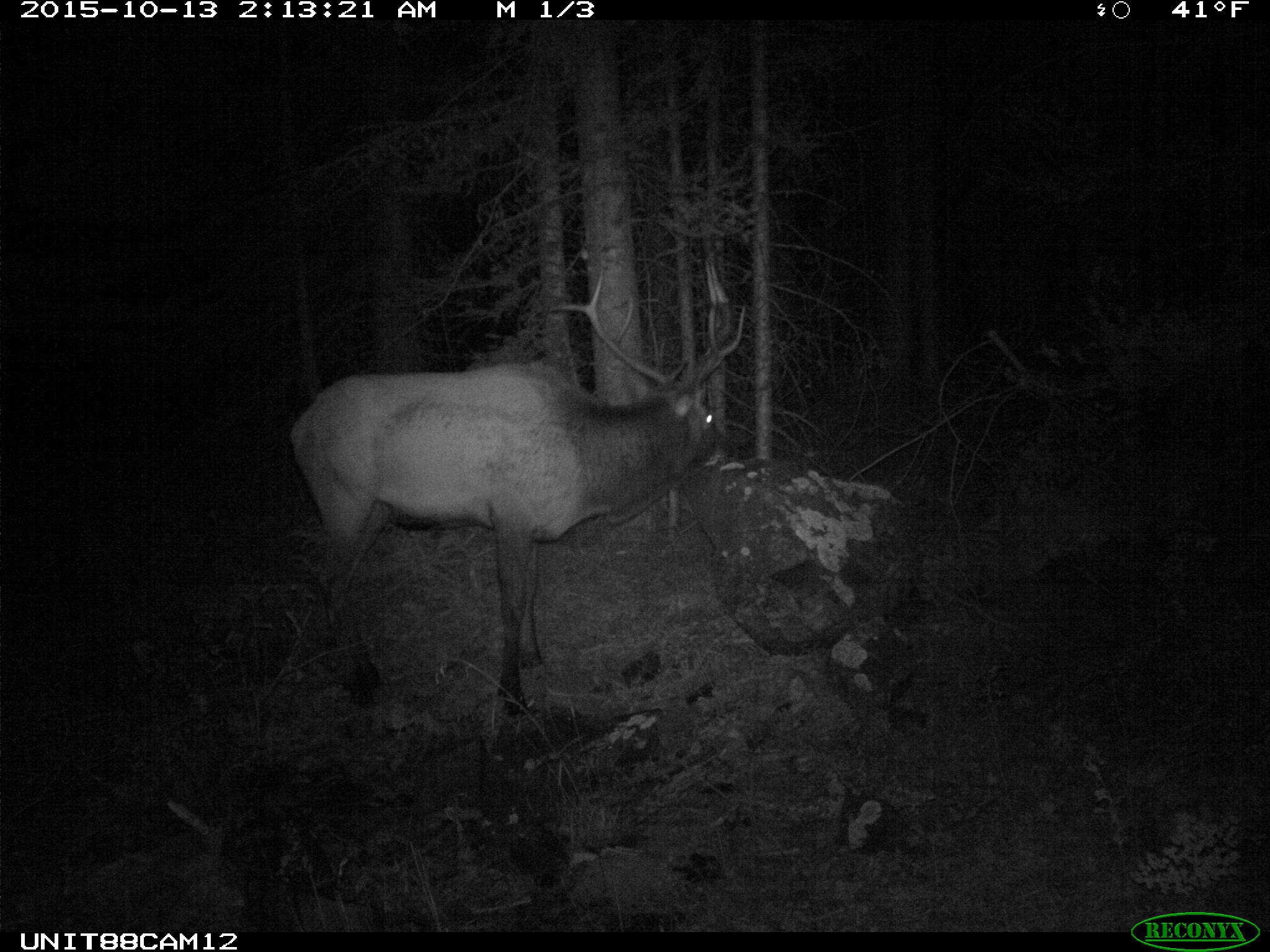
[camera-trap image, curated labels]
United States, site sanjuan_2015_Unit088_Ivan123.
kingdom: Animalia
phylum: Chordata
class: Mammalia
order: Artiodactyla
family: Cervidae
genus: Cervus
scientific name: Cervus elaphus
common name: red deer